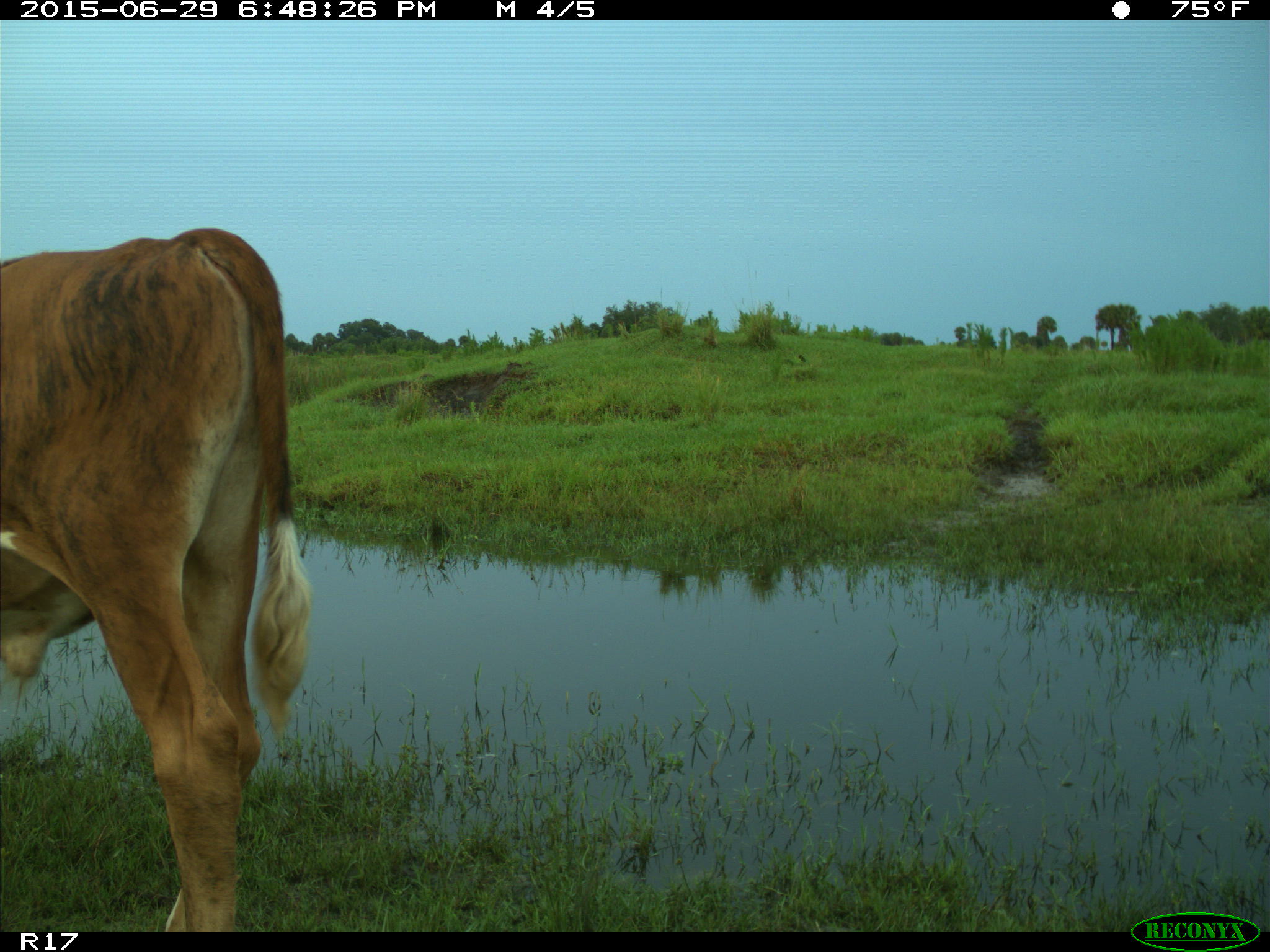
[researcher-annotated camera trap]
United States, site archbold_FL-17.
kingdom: Animalia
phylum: Chordata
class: Mammalia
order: Artiodactyla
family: Bovidae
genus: Bos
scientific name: Bos taurus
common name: domestic cow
Bos taurus (domestic cow).